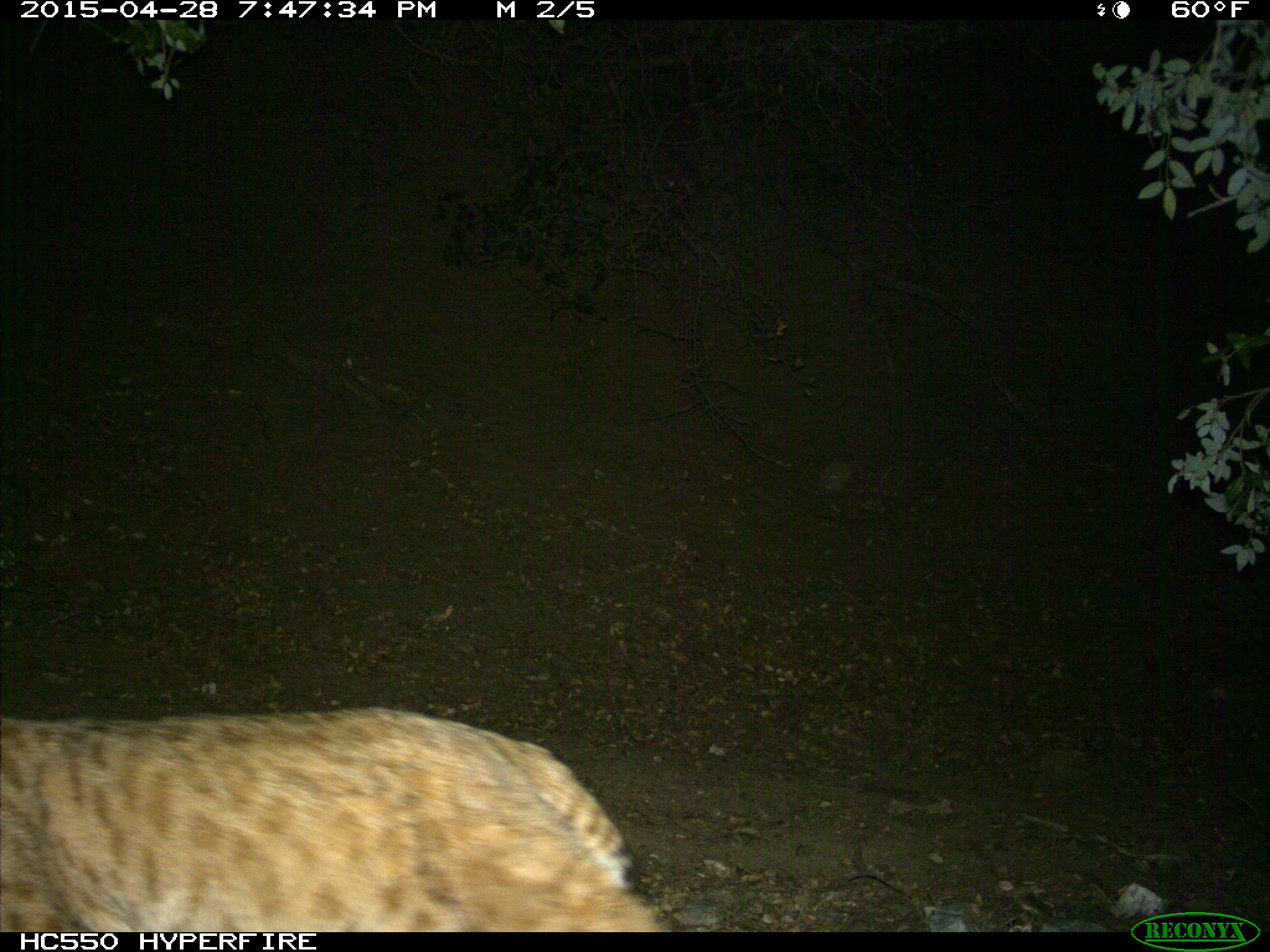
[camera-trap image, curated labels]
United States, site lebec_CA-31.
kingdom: Animalia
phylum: Chordata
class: Mammalia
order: Carnivora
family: Felidae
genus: Lynx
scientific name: Lynx rufus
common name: bobcat